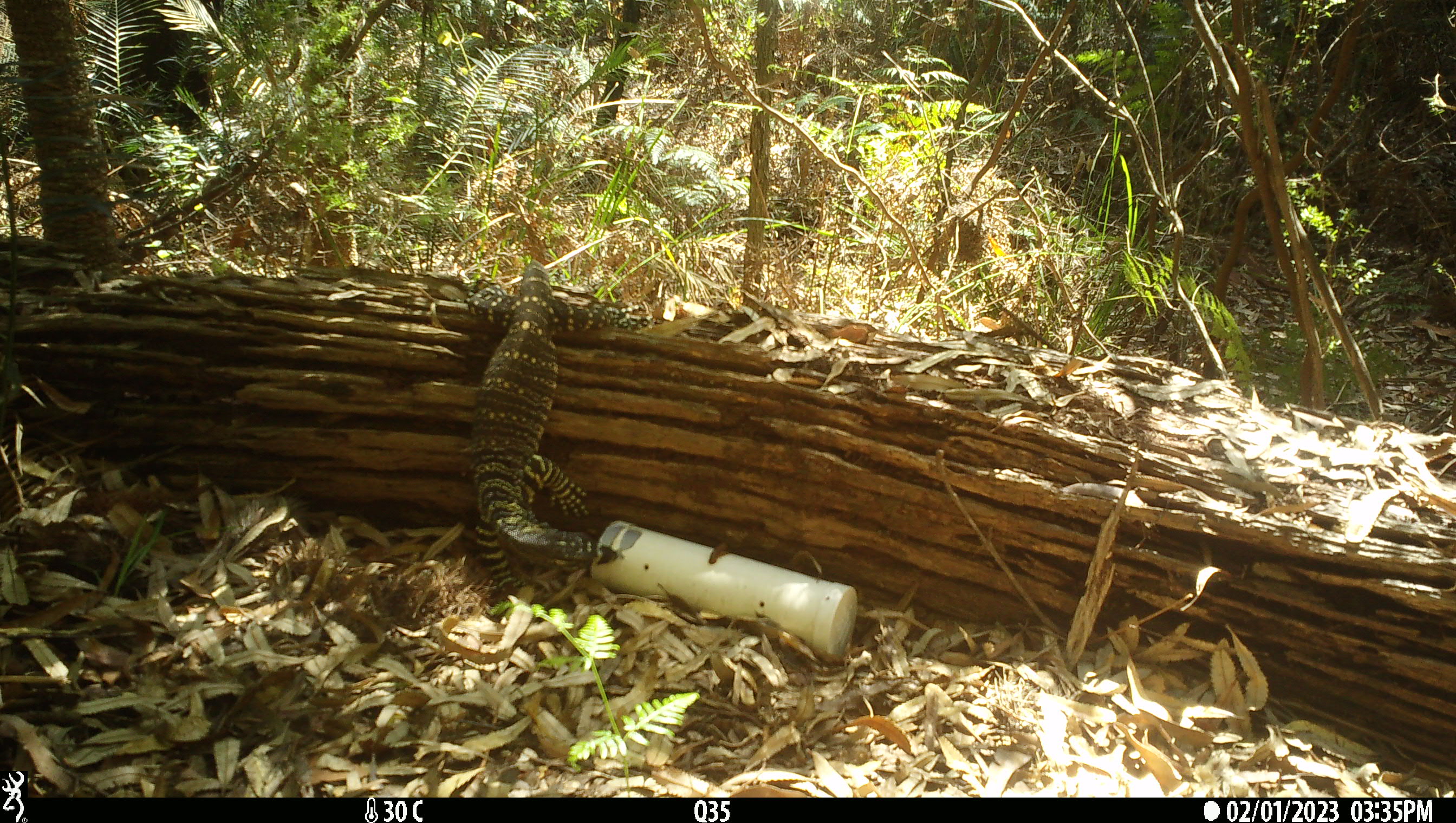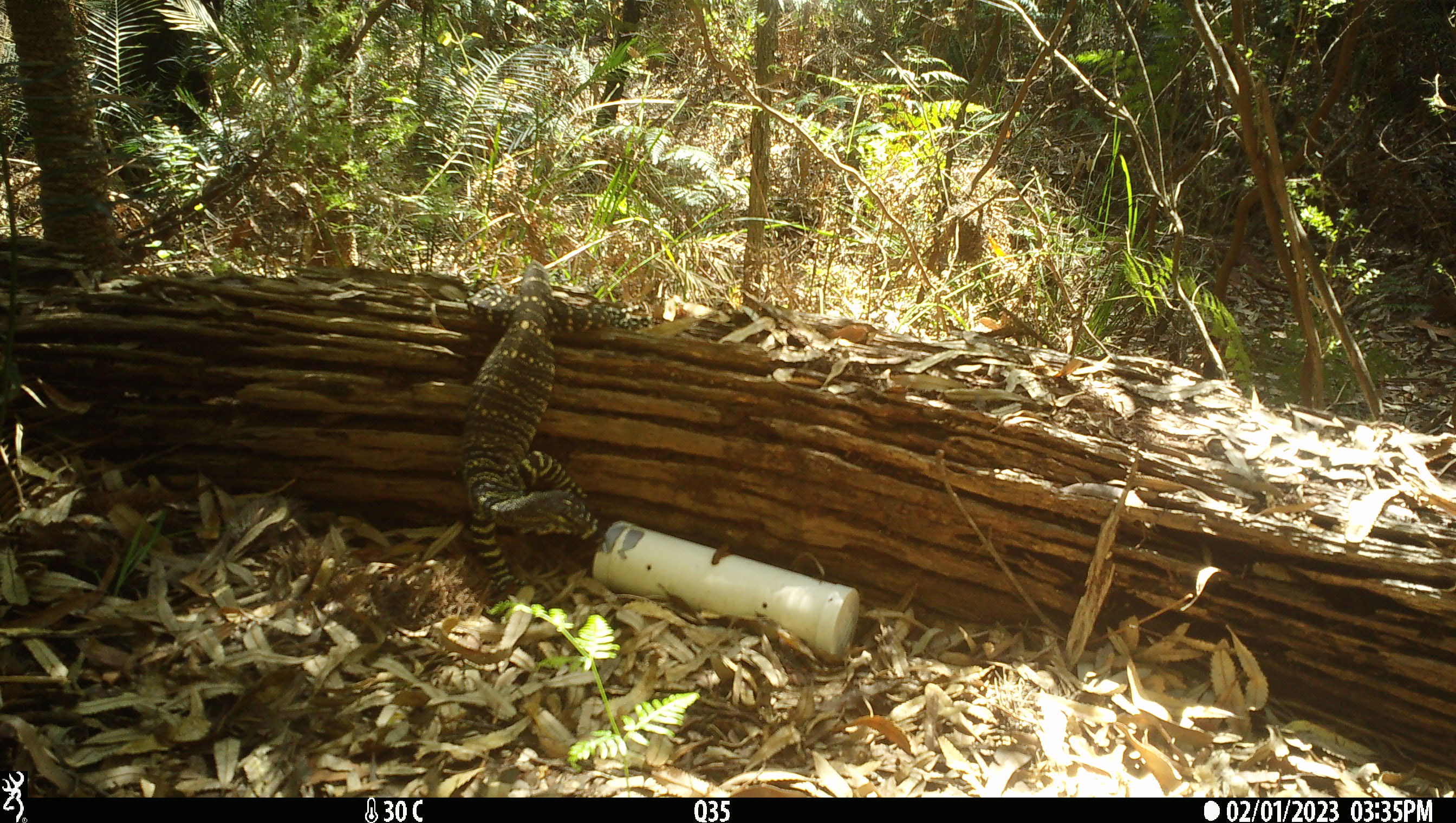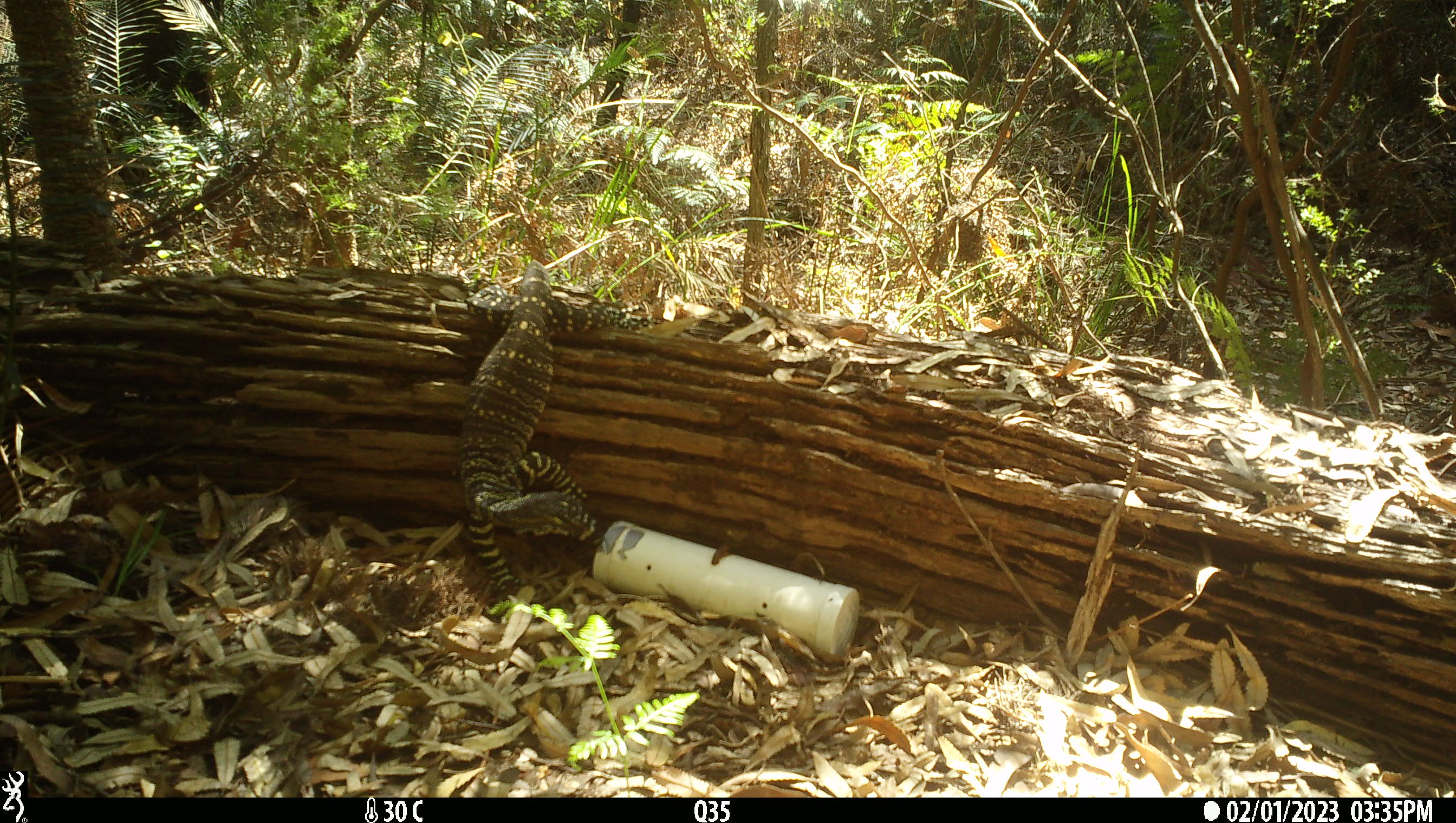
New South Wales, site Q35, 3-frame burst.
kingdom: Animalia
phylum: Chordata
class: Reptilia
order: Squamata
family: Varanidae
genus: Varanus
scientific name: Varanus varius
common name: lace monitor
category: goanna